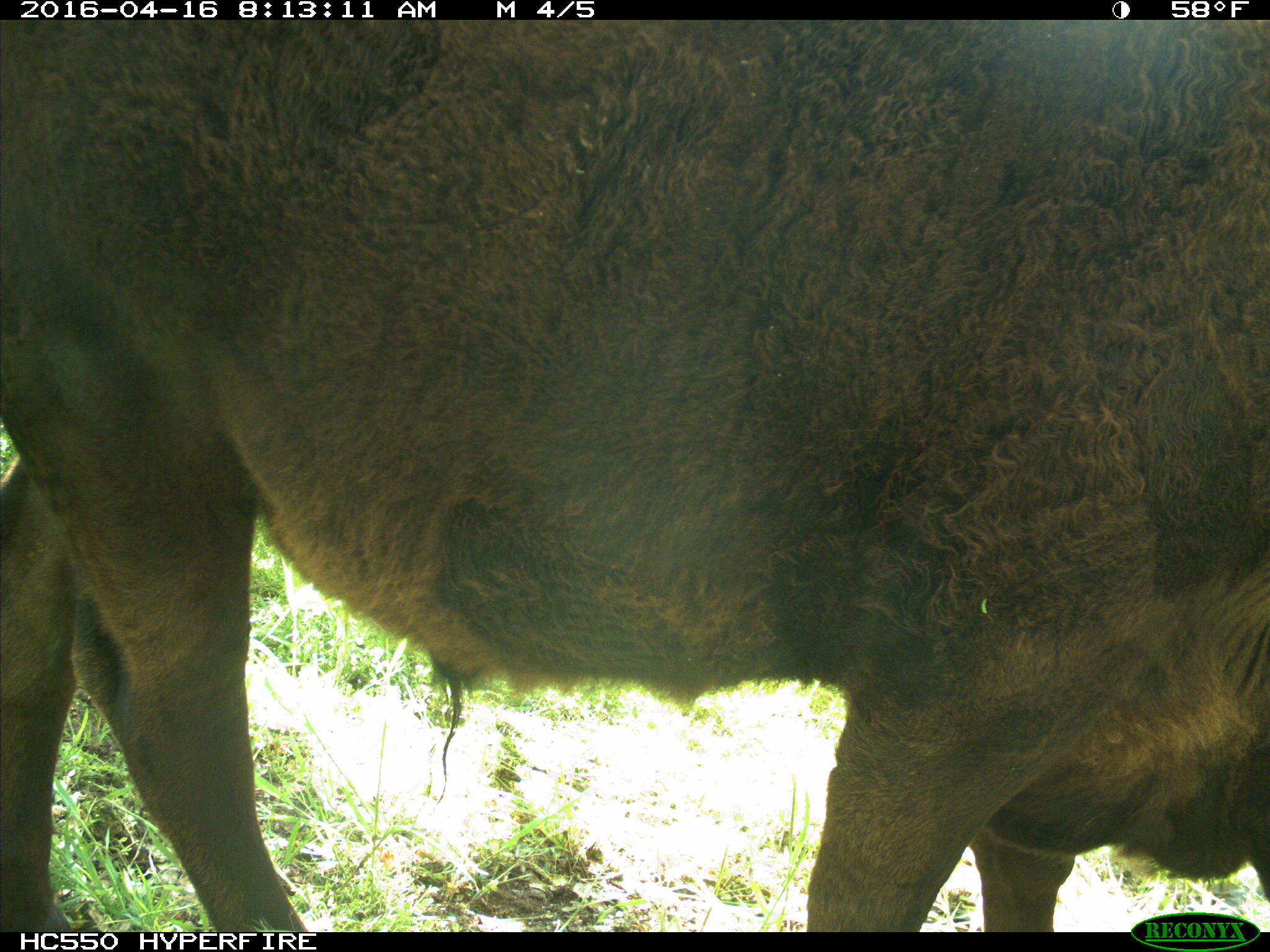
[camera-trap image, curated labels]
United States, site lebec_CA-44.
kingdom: Animalia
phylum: Chordata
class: Mammalia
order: Artiodactyla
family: Bovidae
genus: Bos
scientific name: Bos taurus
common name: domestic cow